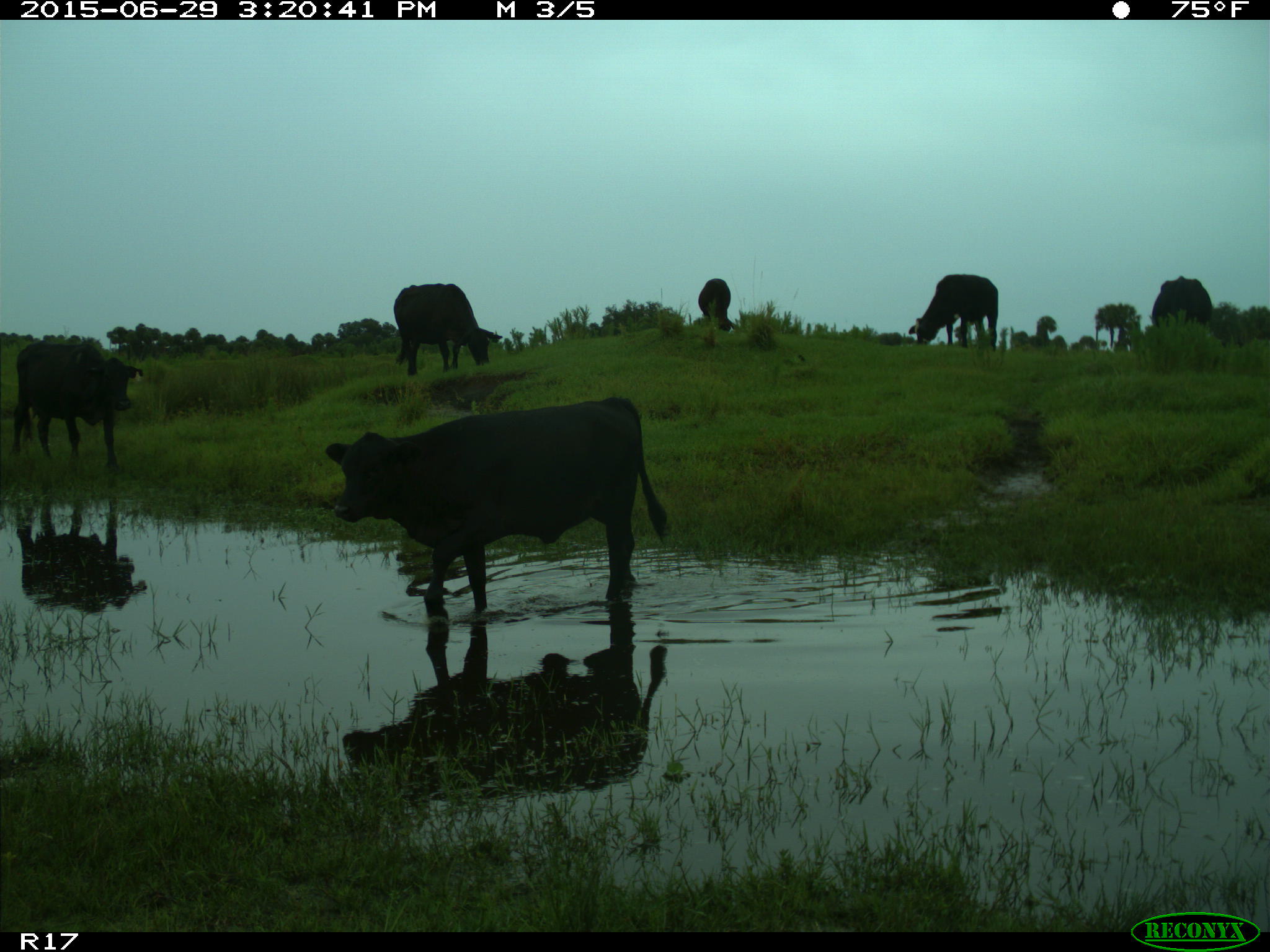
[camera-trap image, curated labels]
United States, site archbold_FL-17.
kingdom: Animalia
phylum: Chordata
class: Mammalia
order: Artiodactyla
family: Bovidae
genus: Bos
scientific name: Bos taurus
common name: domestic cow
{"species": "Bos taurus (domestic cow)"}